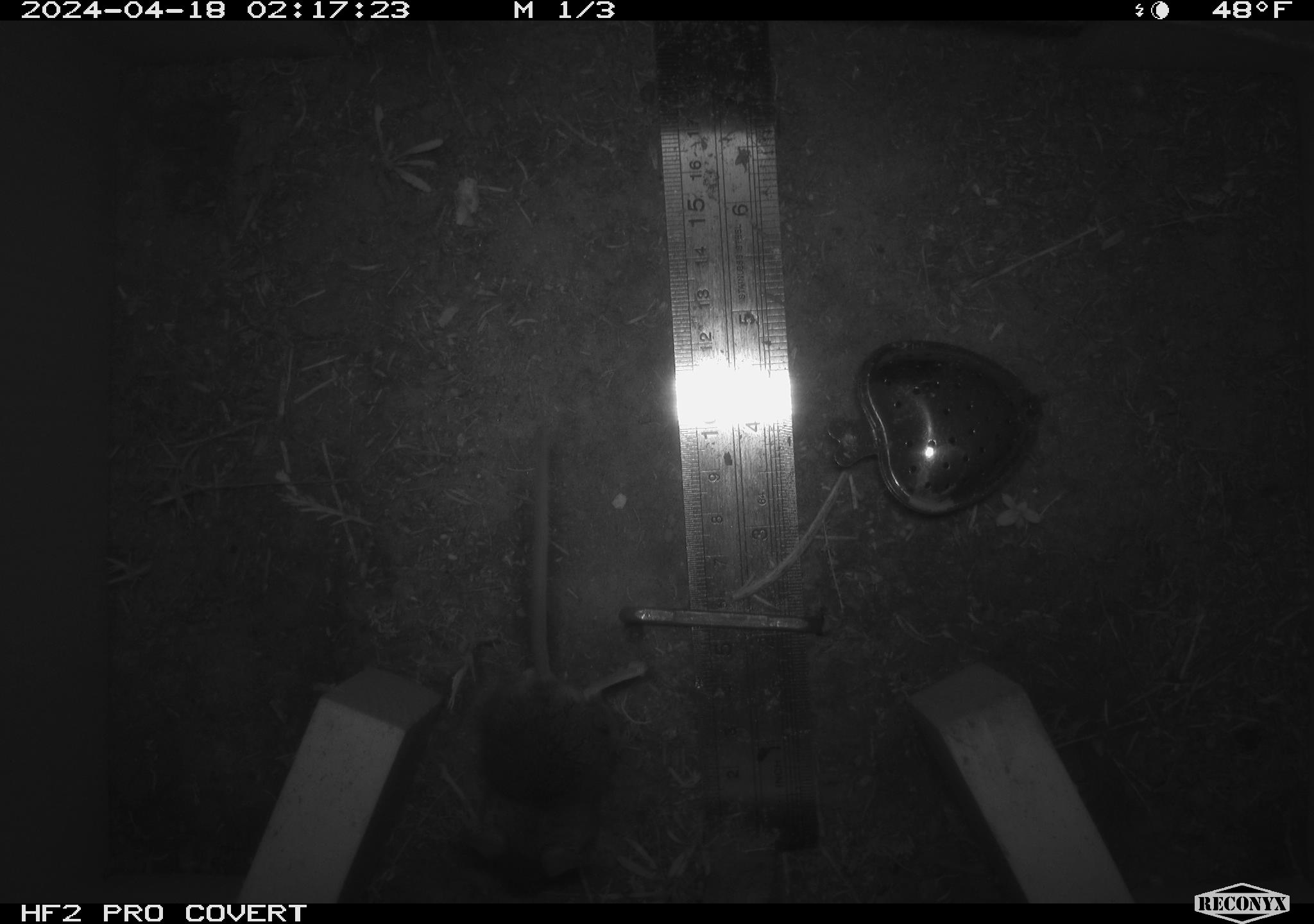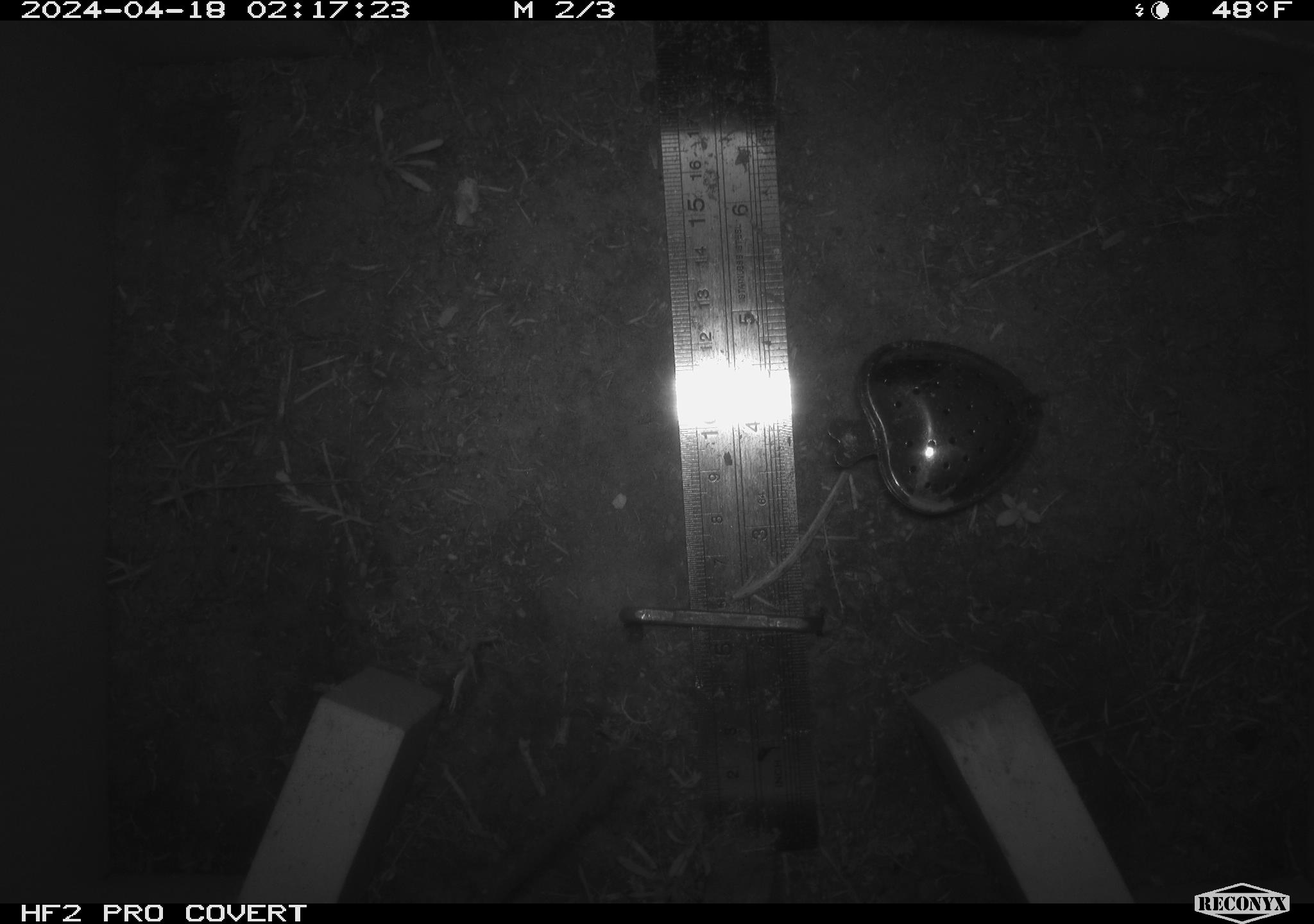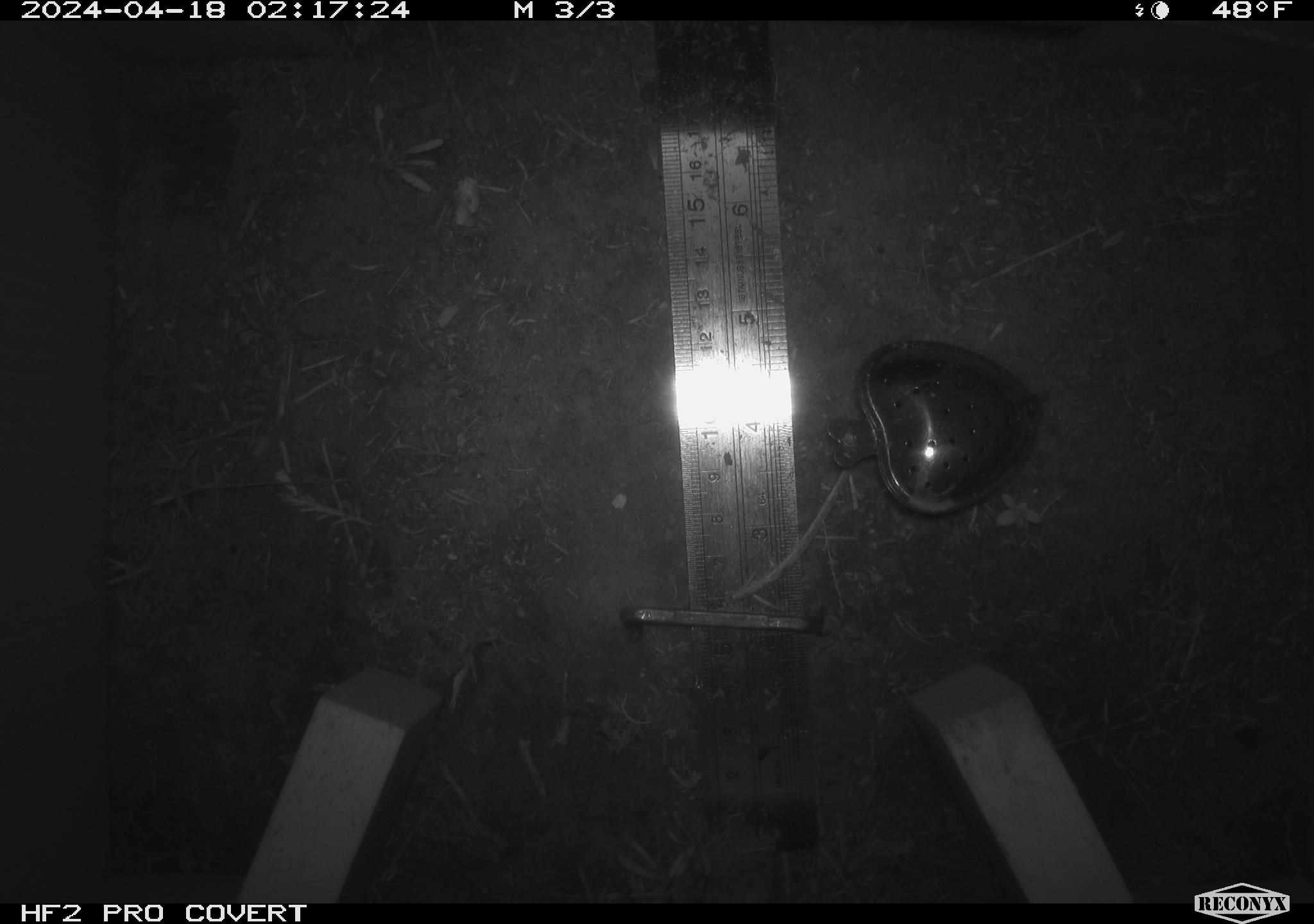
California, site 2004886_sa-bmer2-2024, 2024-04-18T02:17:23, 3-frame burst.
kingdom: Animalia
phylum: Chordata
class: Mammalia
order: Rodentia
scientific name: Rodentia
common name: mouse species